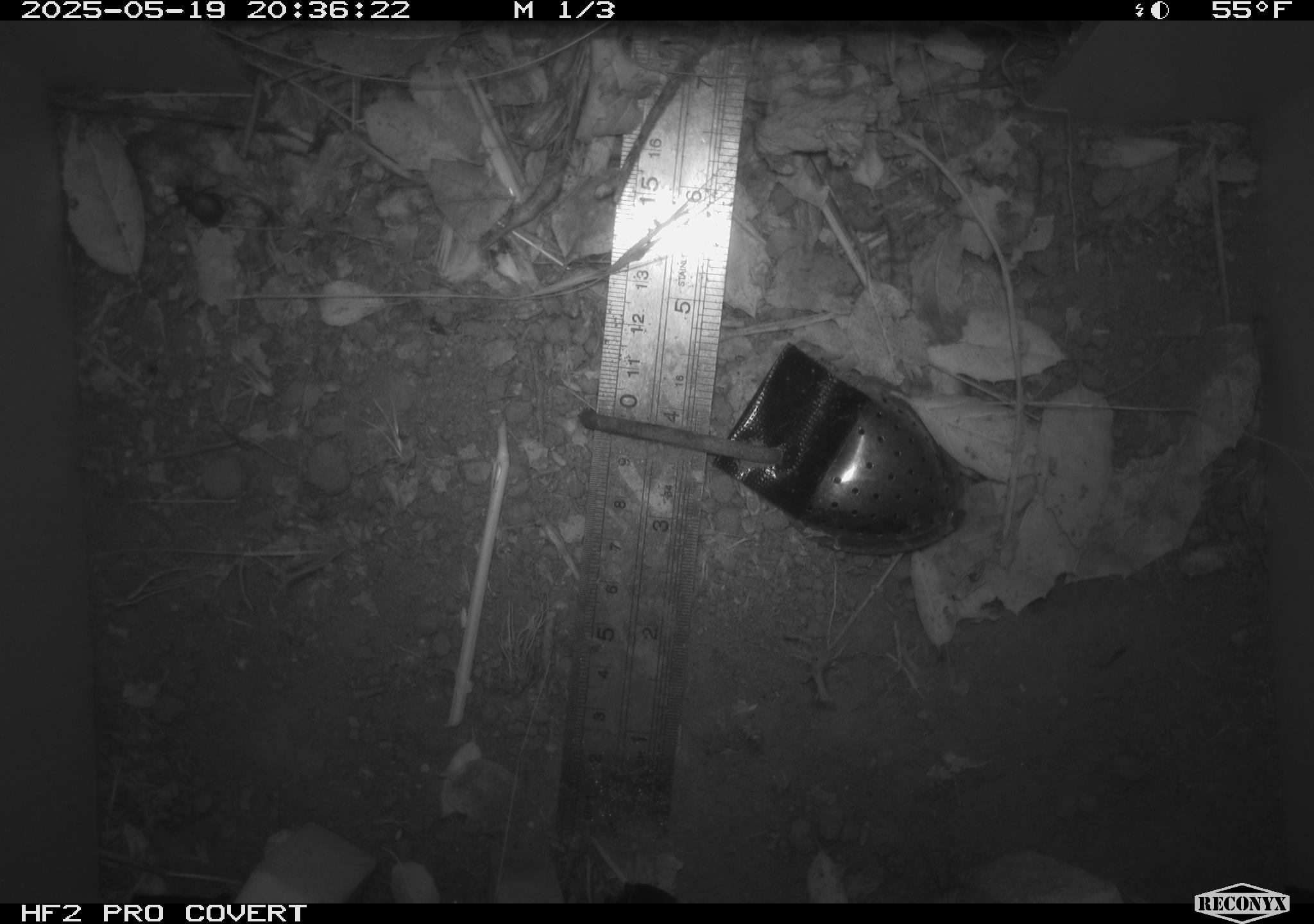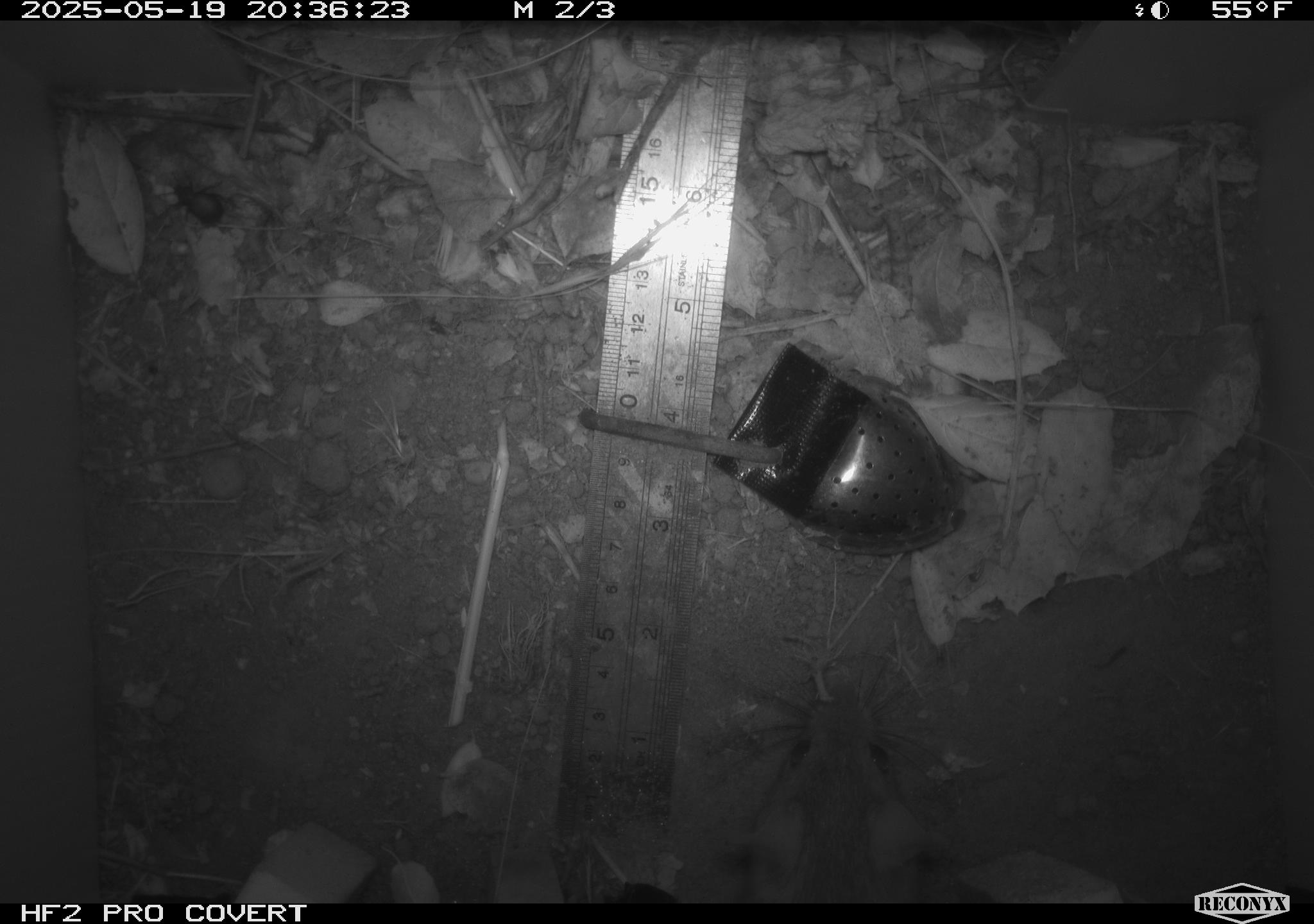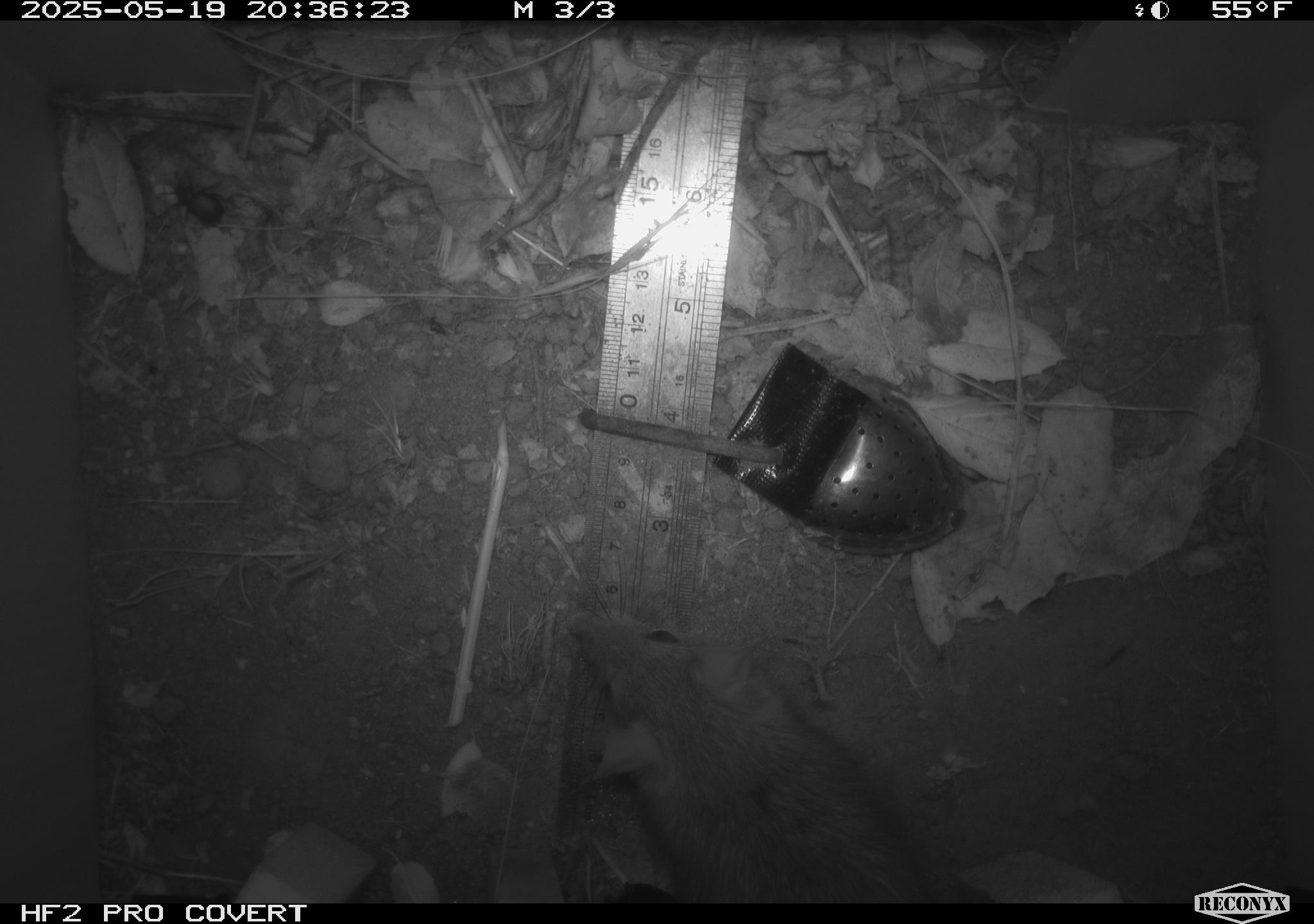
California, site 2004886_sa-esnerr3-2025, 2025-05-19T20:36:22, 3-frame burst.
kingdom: Animalia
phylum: Chordata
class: Mammalia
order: Rodentia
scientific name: Rodentia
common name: rodent